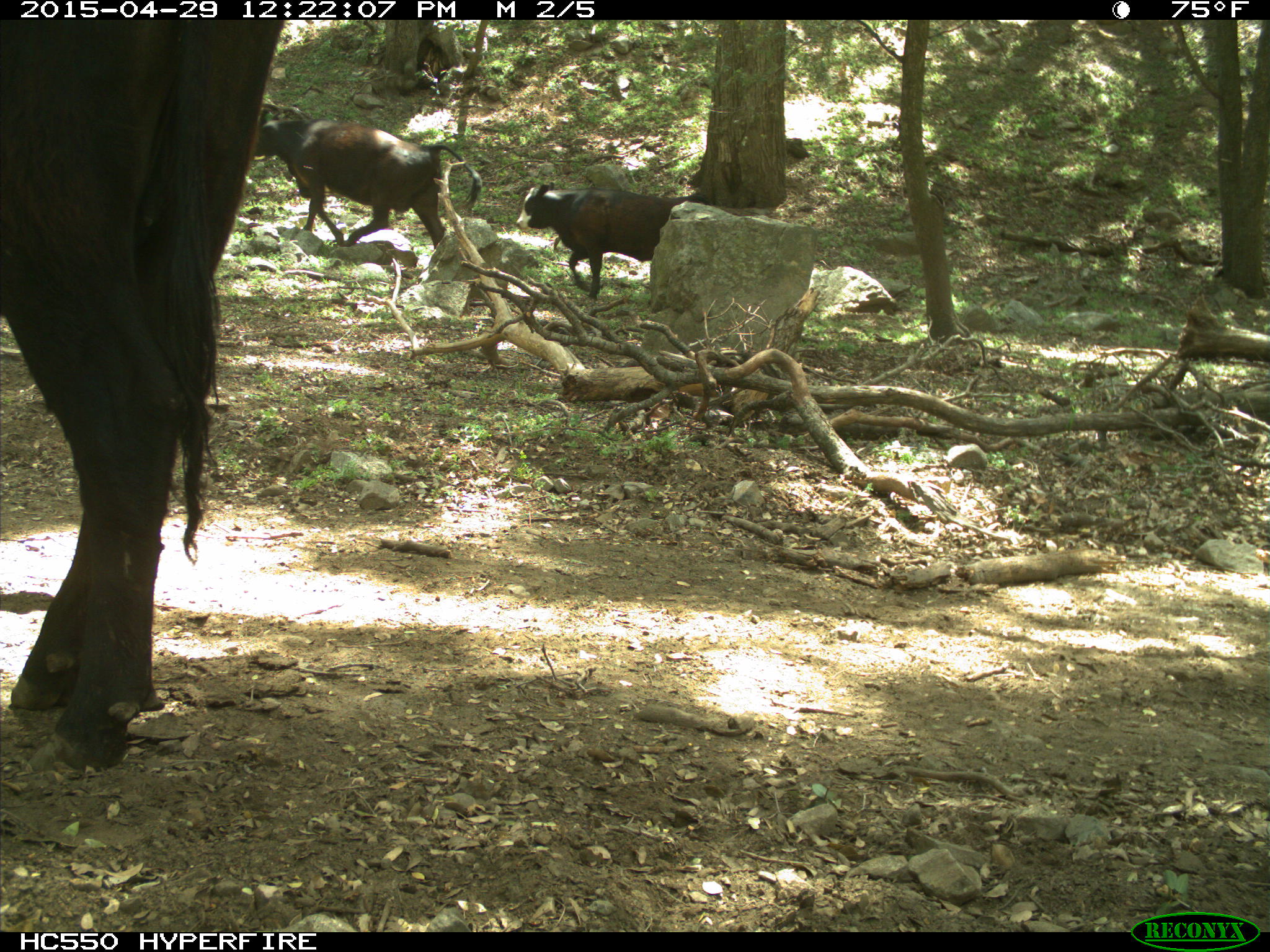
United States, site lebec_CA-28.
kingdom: Animalia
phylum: Chordata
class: Mammalia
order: Artiodactyla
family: Bovidae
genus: Bos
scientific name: Bos taurus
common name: domestic cow